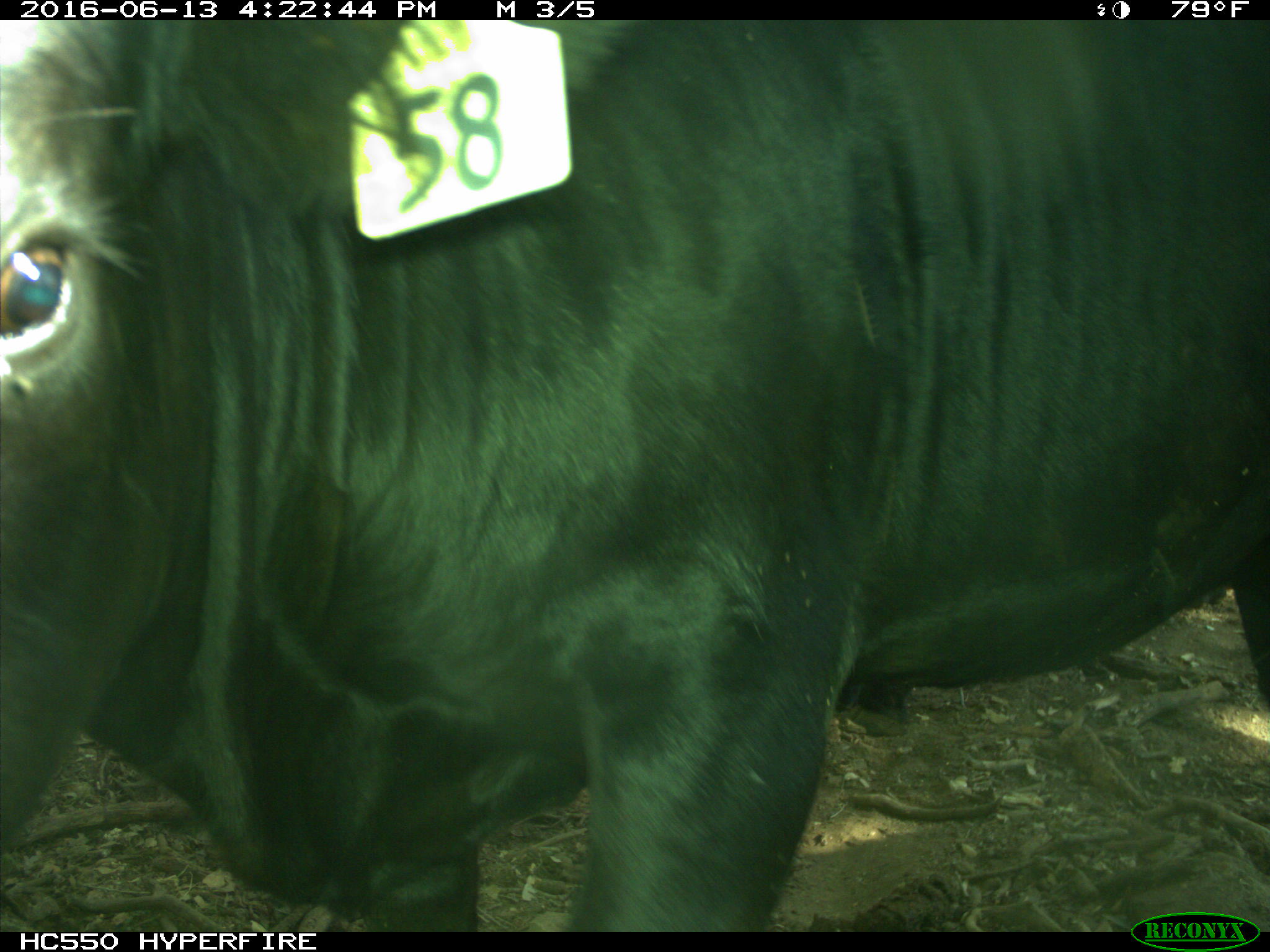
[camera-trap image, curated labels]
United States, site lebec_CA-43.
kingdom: Animalia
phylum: Chordata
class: Mammalia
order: Artiodactyla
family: Bovidae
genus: Bos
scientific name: Bos taurus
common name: domestic cow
Bos taurus (domestic cow).